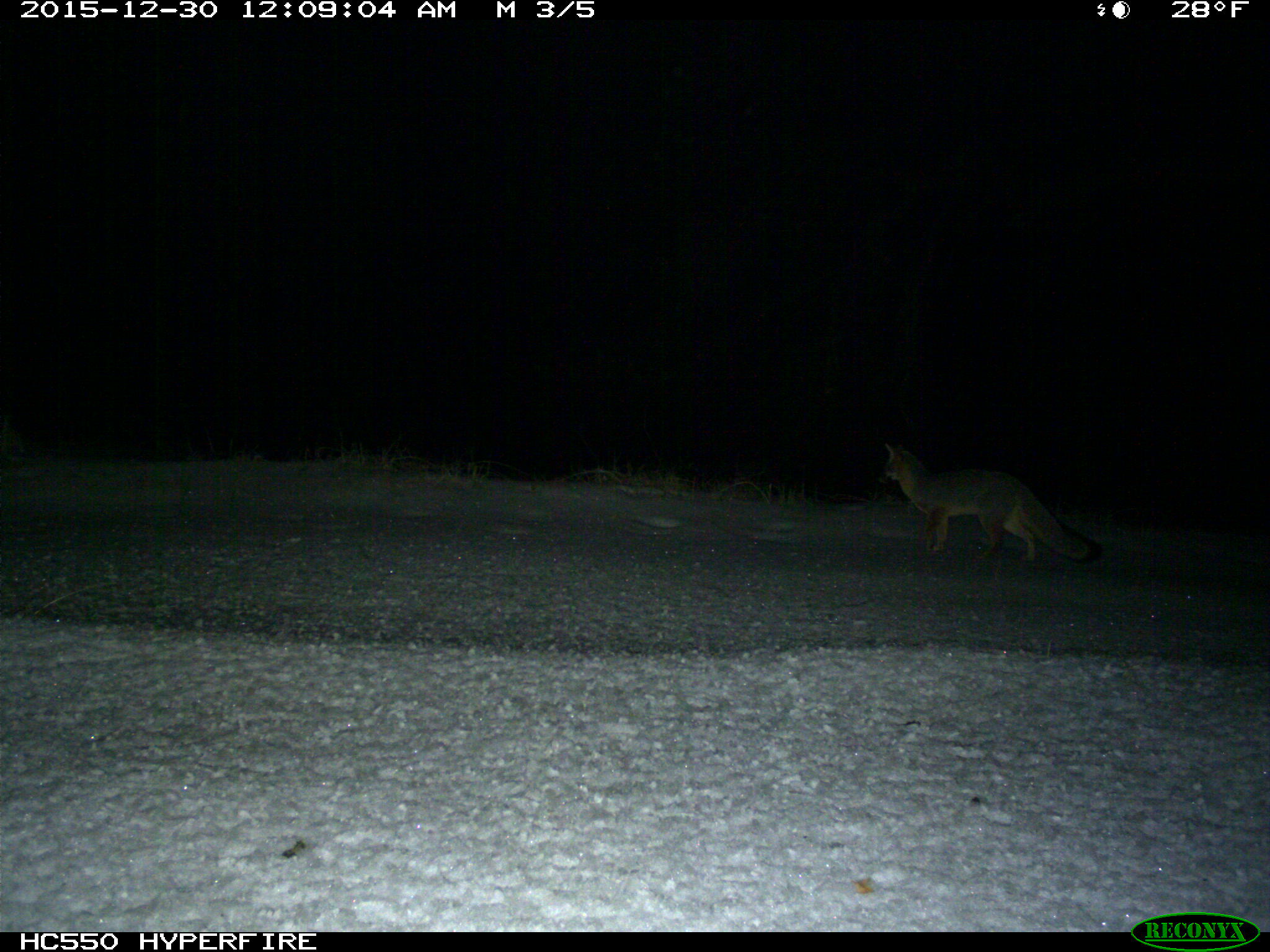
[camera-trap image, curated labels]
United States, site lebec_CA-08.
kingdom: Animalia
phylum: Chordata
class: Mammalia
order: Carnivora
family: Canidae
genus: Urocyon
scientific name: Urocyon cinereoargenteus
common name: gray fox